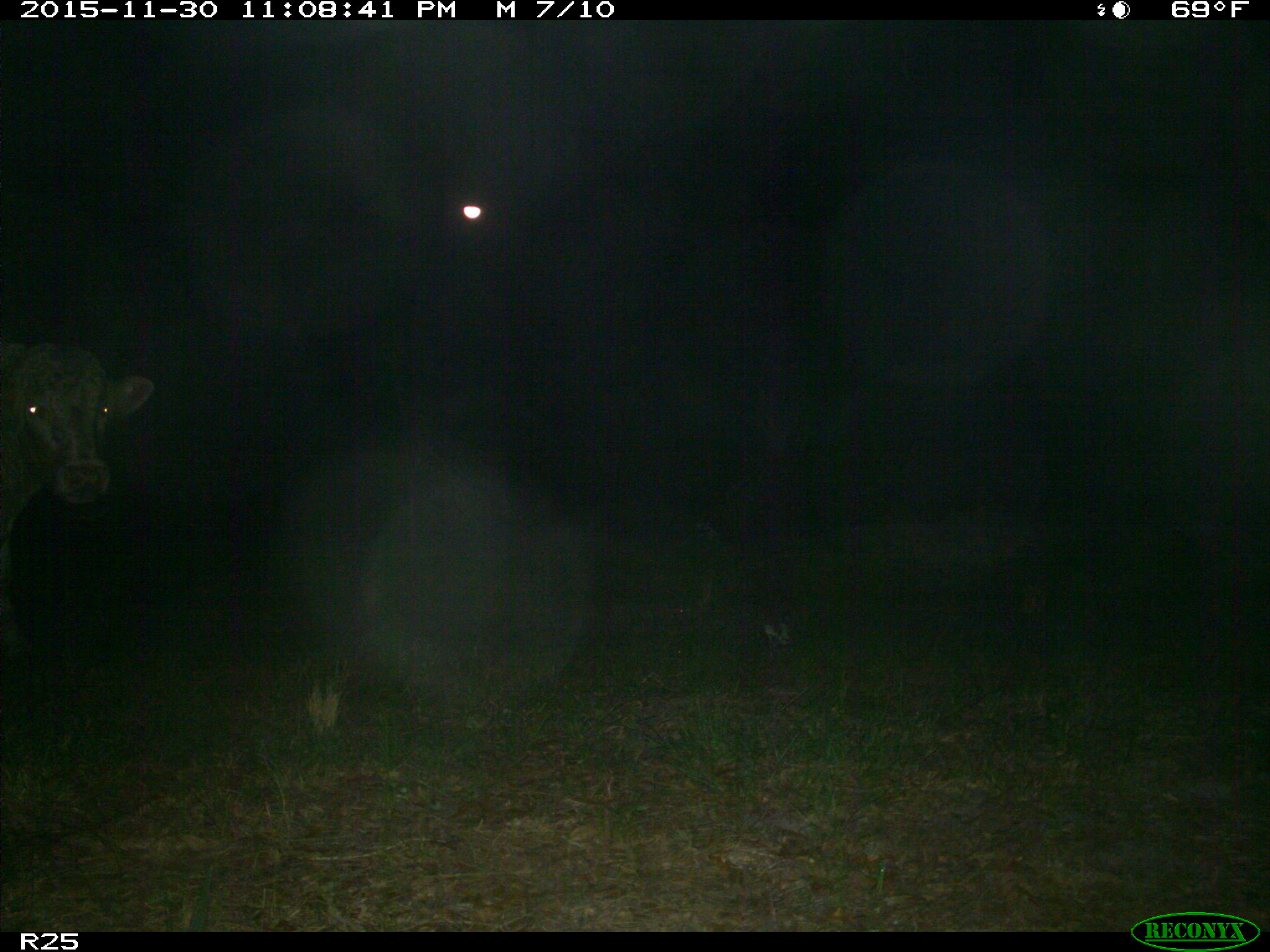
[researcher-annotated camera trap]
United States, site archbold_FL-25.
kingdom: Animalia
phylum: Chordata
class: Mammalia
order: Artiodactyla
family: Bovidae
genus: Bos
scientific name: Bos taurus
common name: domestic cow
Bos taurus (domestic cow).